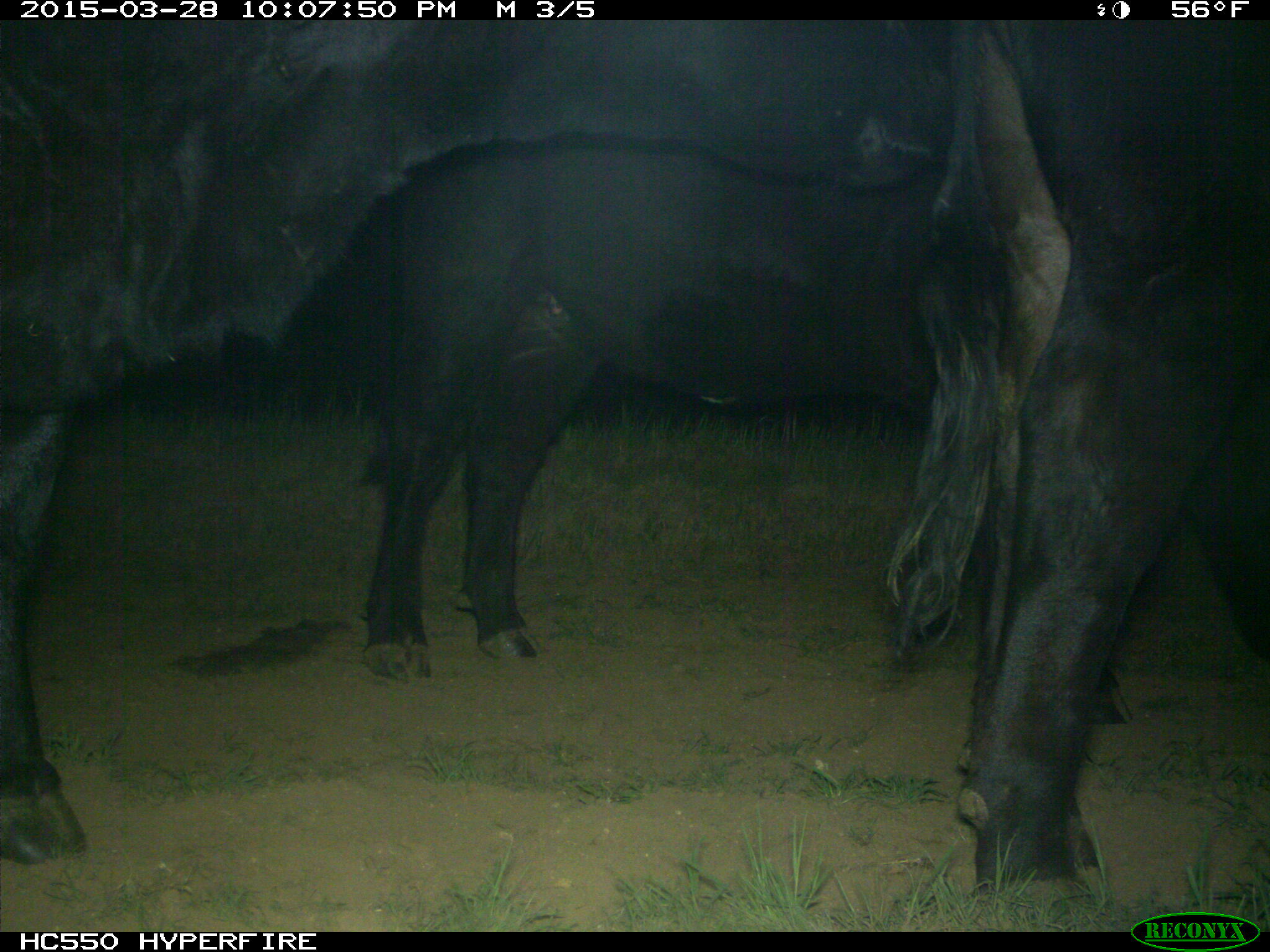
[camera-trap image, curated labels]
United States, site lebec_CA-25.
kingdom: Animalia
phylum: Chordata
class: Mammalia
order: Artiodactyla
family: Bovidae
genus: Bos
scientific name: Bos taurus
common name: domestic cow